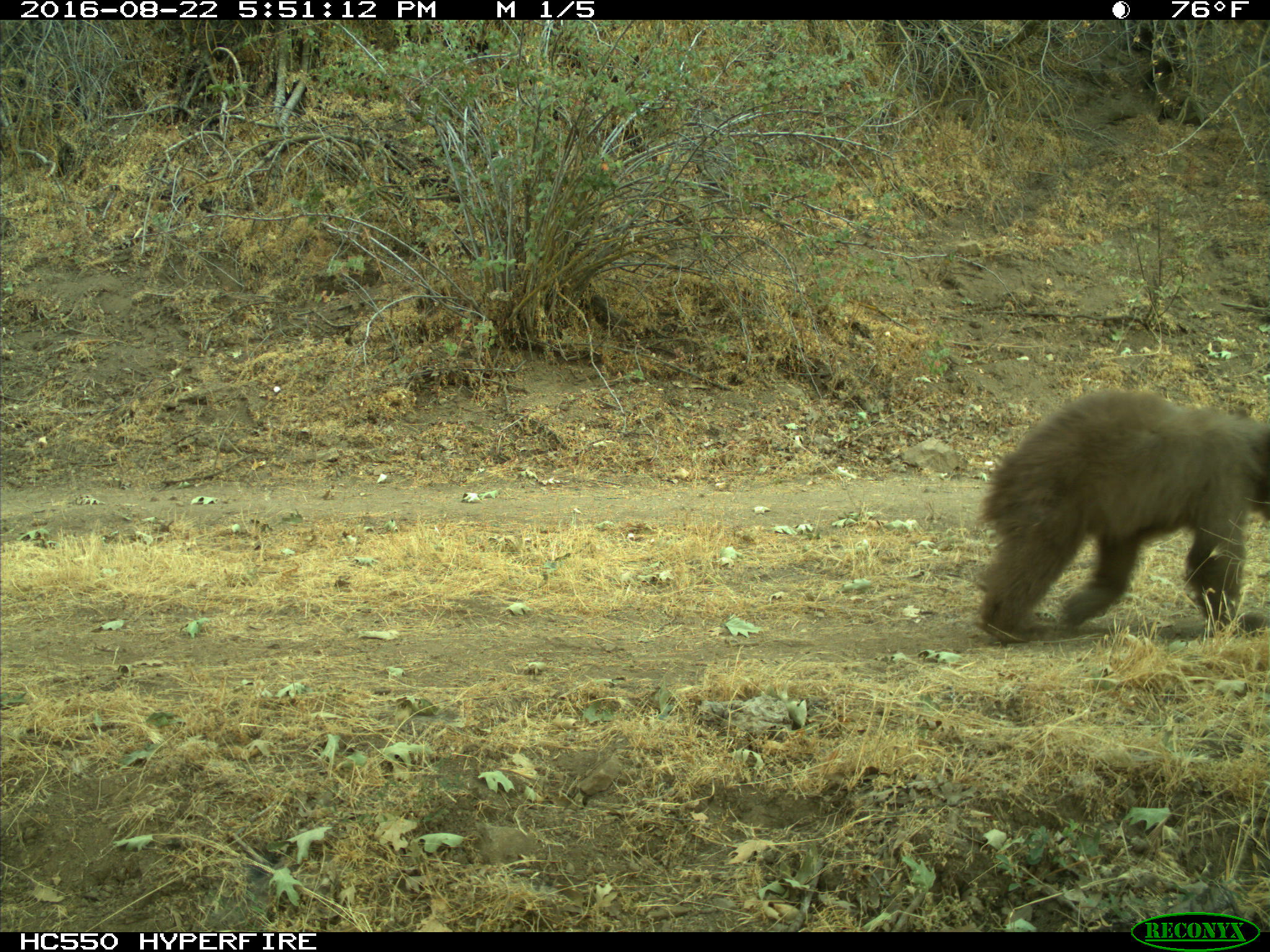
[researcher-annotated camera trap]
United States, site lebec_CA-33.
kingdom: Animalia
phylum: Chordata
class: Mammalia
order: Carnivora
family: Ursidae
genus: Ursus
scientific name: Ursus americanus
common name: american black bear